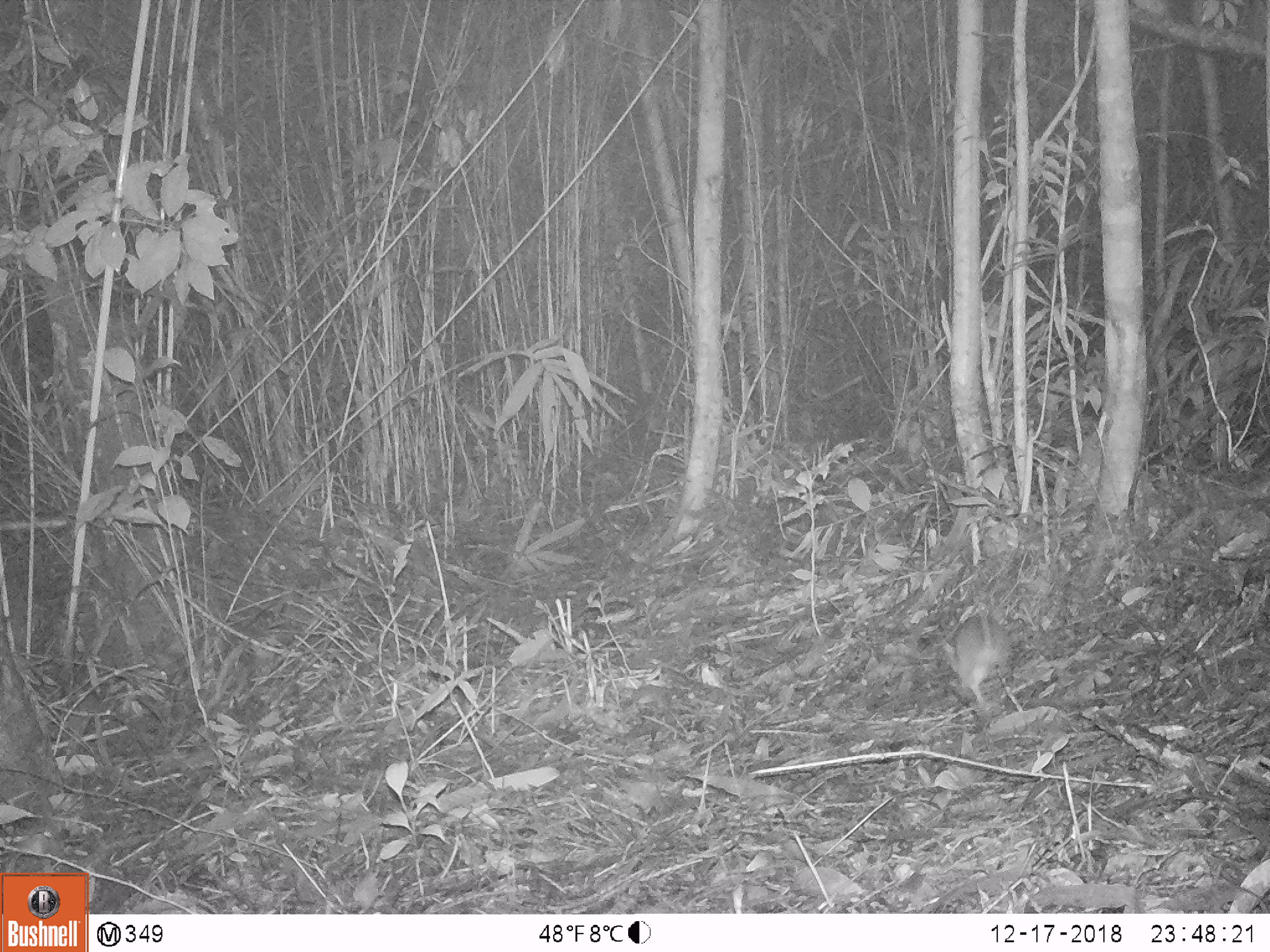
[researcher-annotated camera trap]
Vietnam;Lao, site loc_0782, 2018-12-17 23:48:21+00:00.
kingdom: Animalia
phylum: Chordata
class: Mammalia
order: Rodentia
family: Muridae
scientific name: Muridae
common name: old-world mice and rats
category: unidentified murid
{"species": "unidentified murid (old-world mice and rats) (Muridae)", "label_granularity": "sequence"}